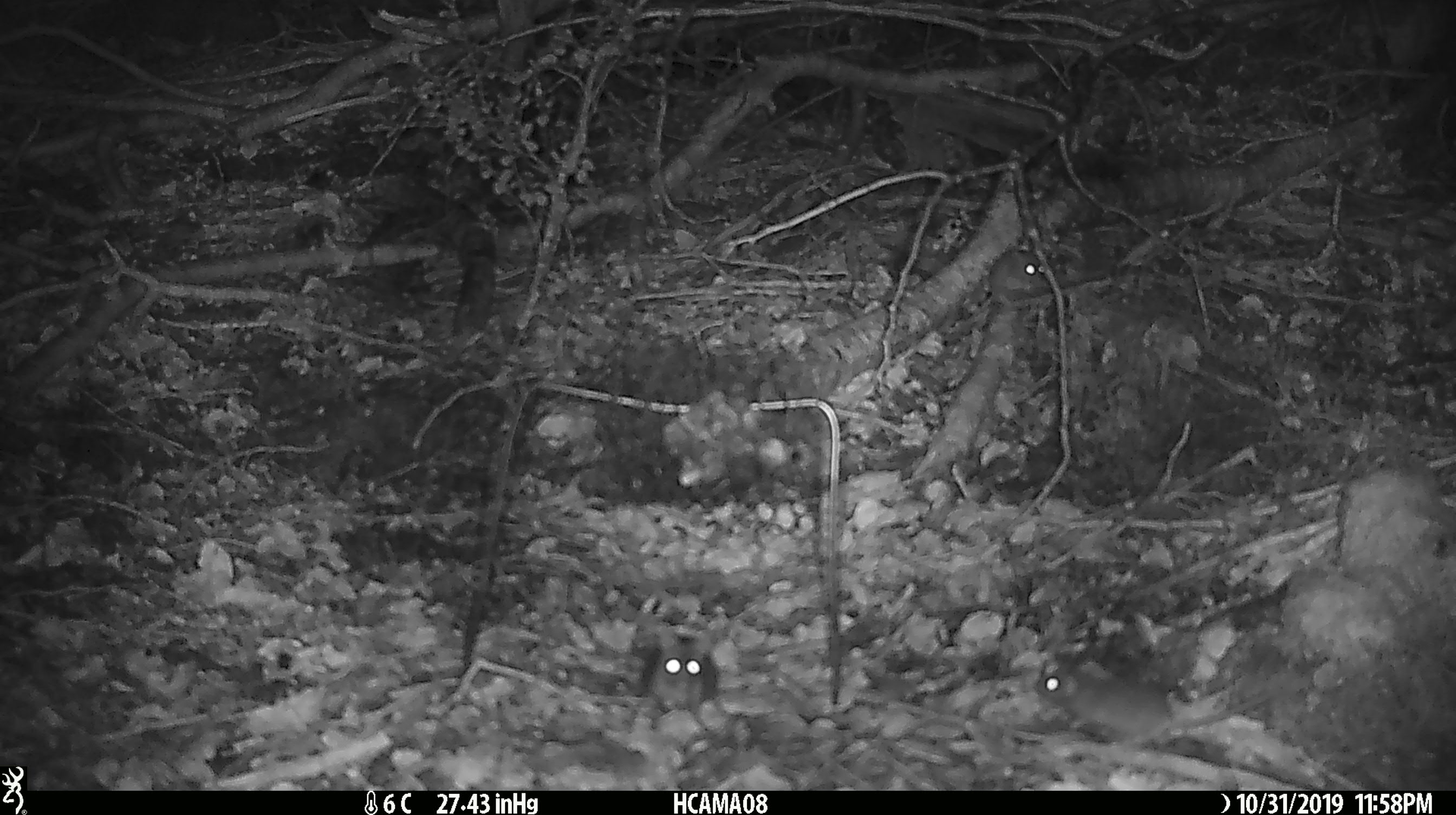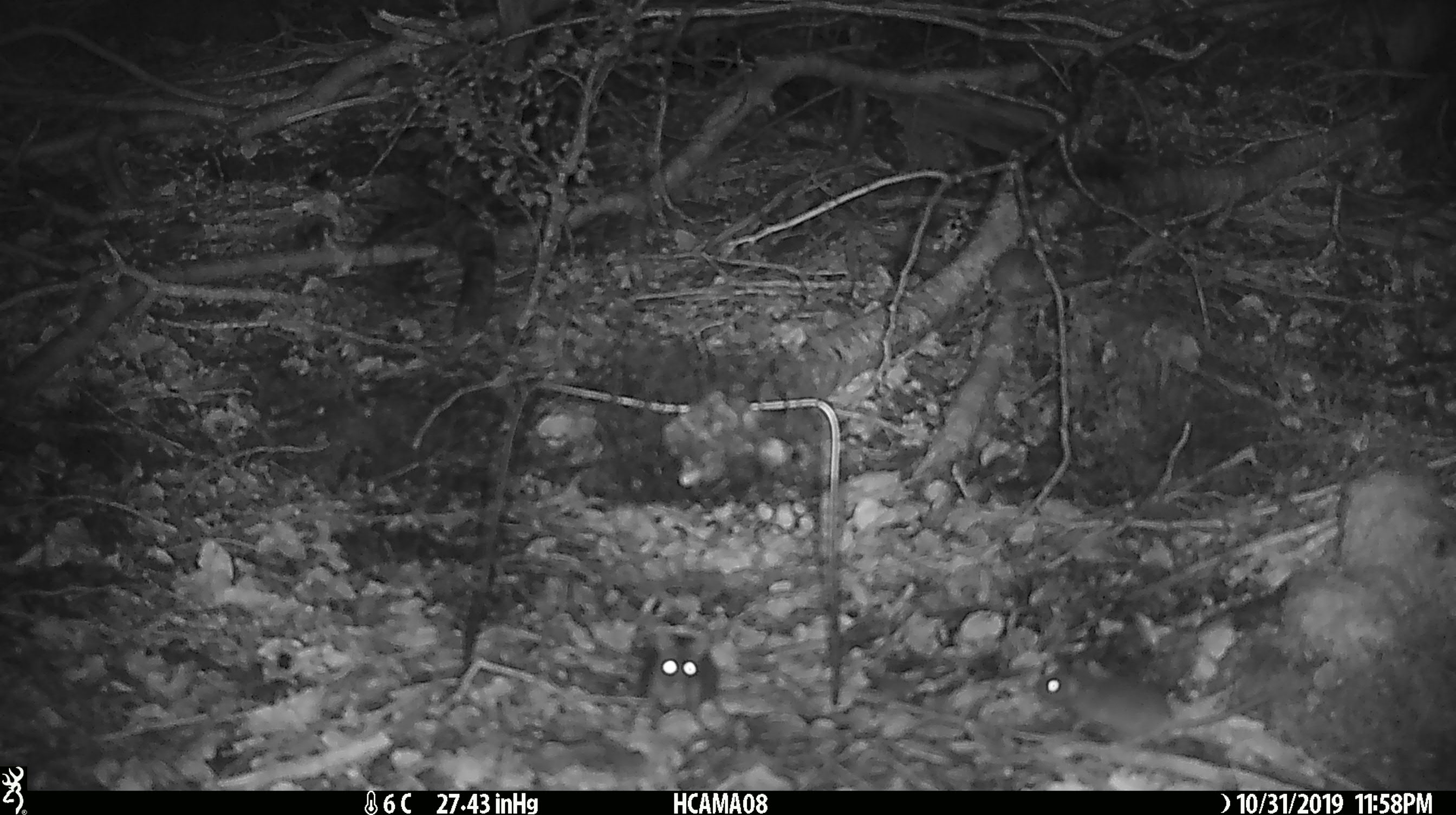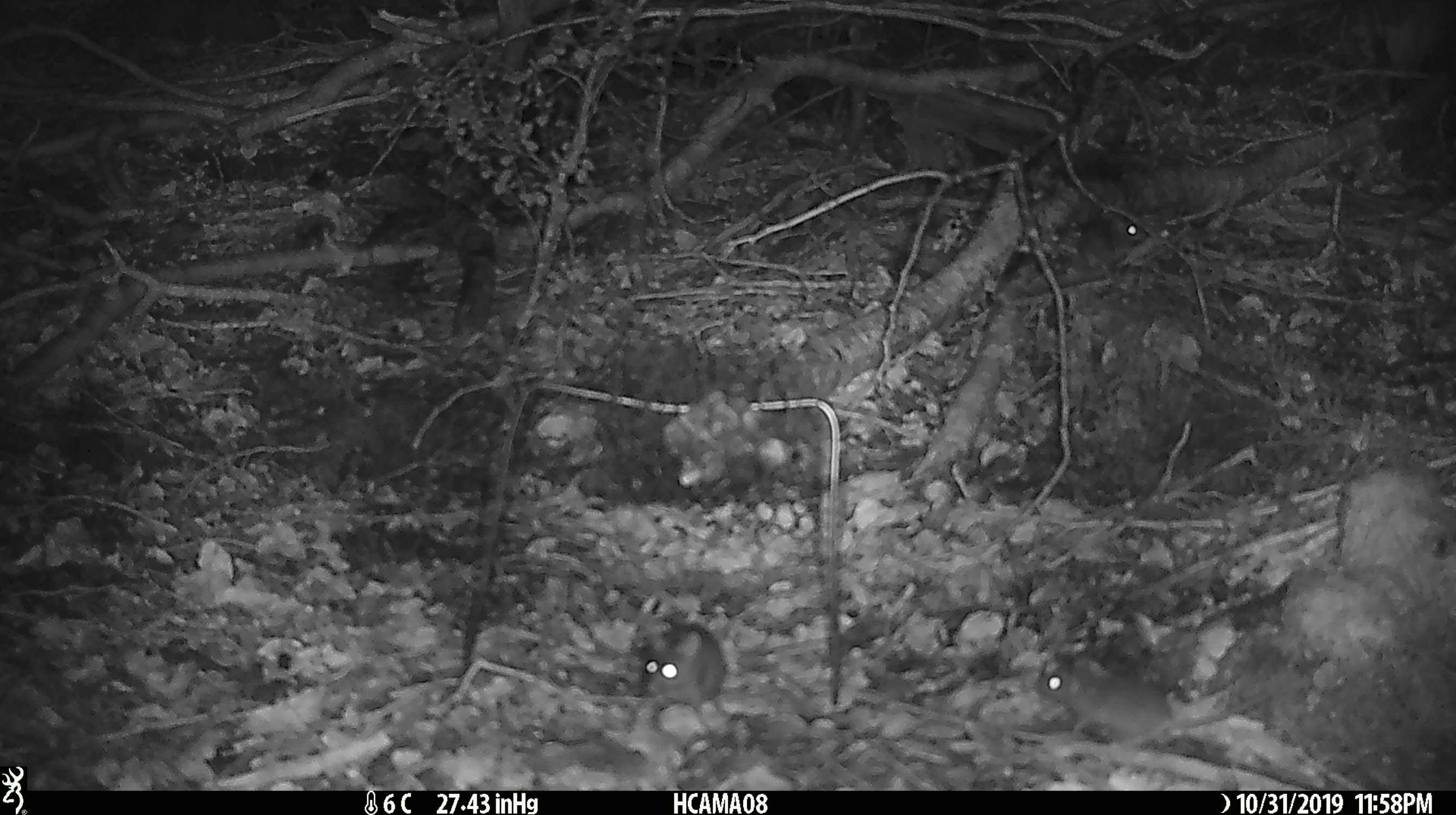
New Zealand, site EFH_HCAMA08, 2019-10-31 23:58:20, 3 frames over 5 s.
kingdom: Animalia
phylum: Chordata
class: Mammalia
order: Rodentia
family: Muridae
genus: Mus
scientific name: Mus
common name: mouse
Mouse (Mus).